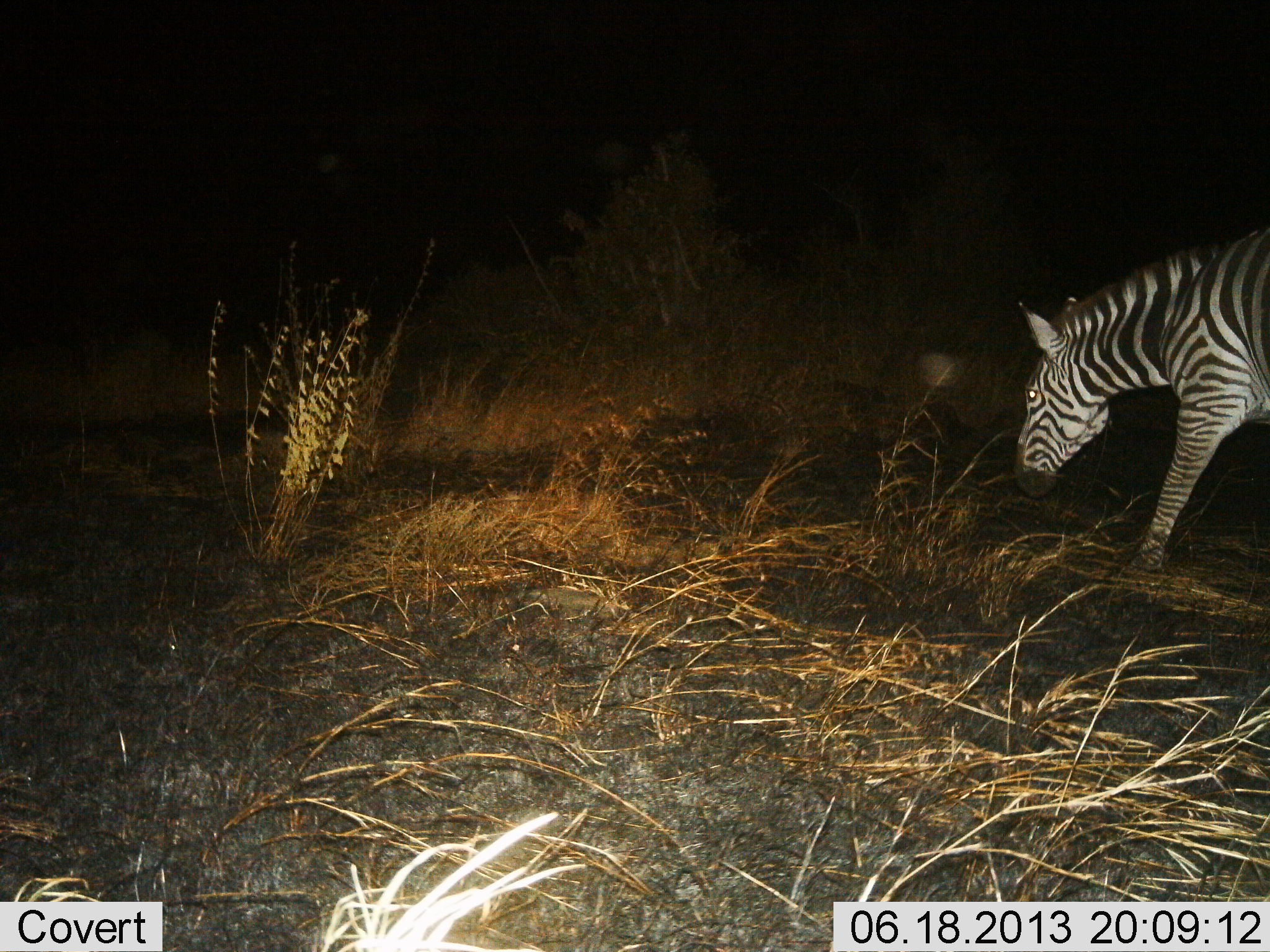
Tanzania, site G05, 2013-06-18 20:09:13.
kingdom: Animalia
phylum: Chordata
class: Mammalia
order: Perissodactyla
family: Equidae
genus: Equus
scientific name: Equus quagga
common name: plains zebra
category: zebra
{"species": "zebra (plains zebra) (Equus quagga)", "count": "1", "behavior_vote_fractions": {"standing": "30%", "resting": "0%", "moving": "70%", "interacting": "0%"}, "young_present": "0%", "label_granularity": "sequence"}